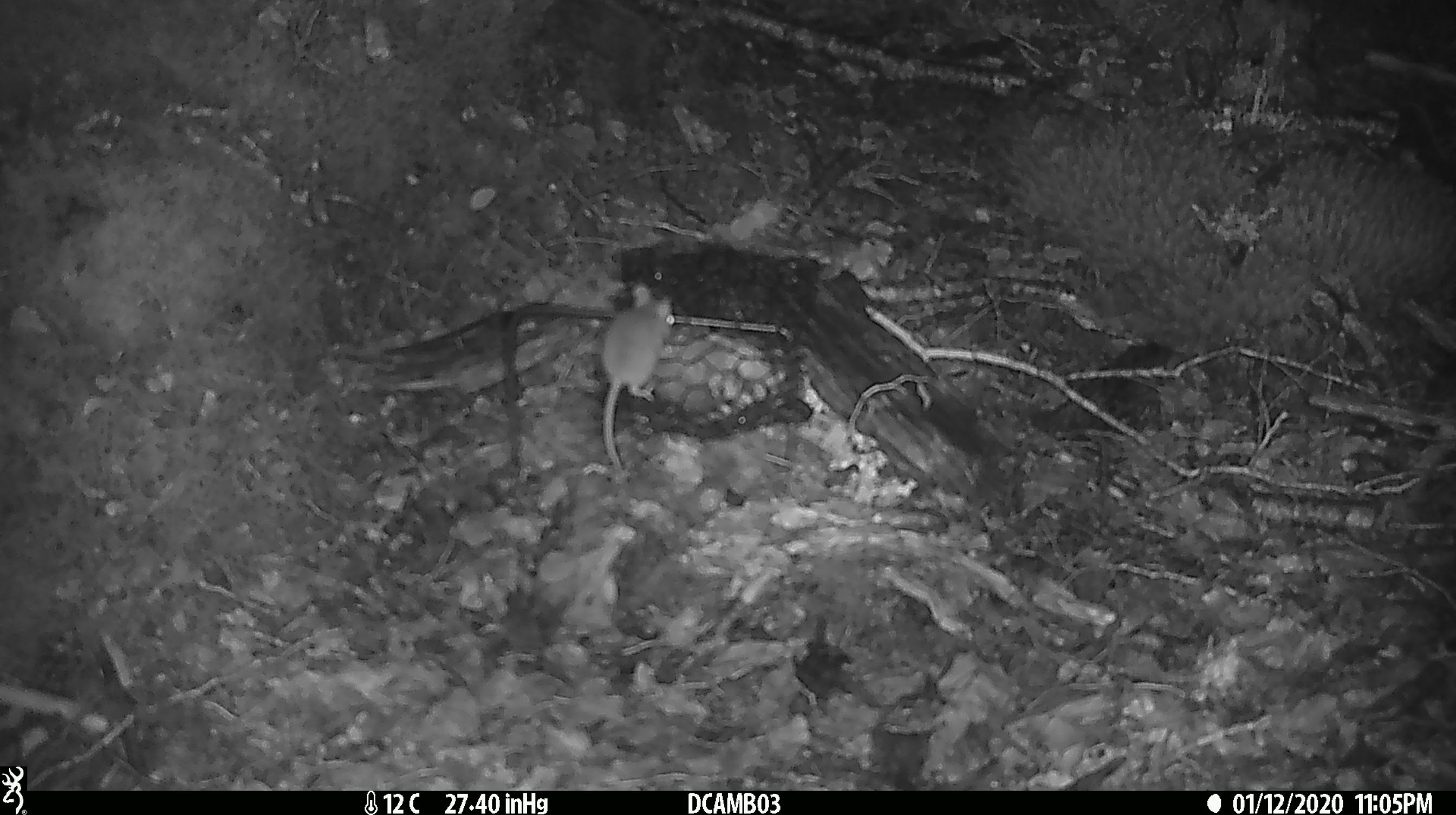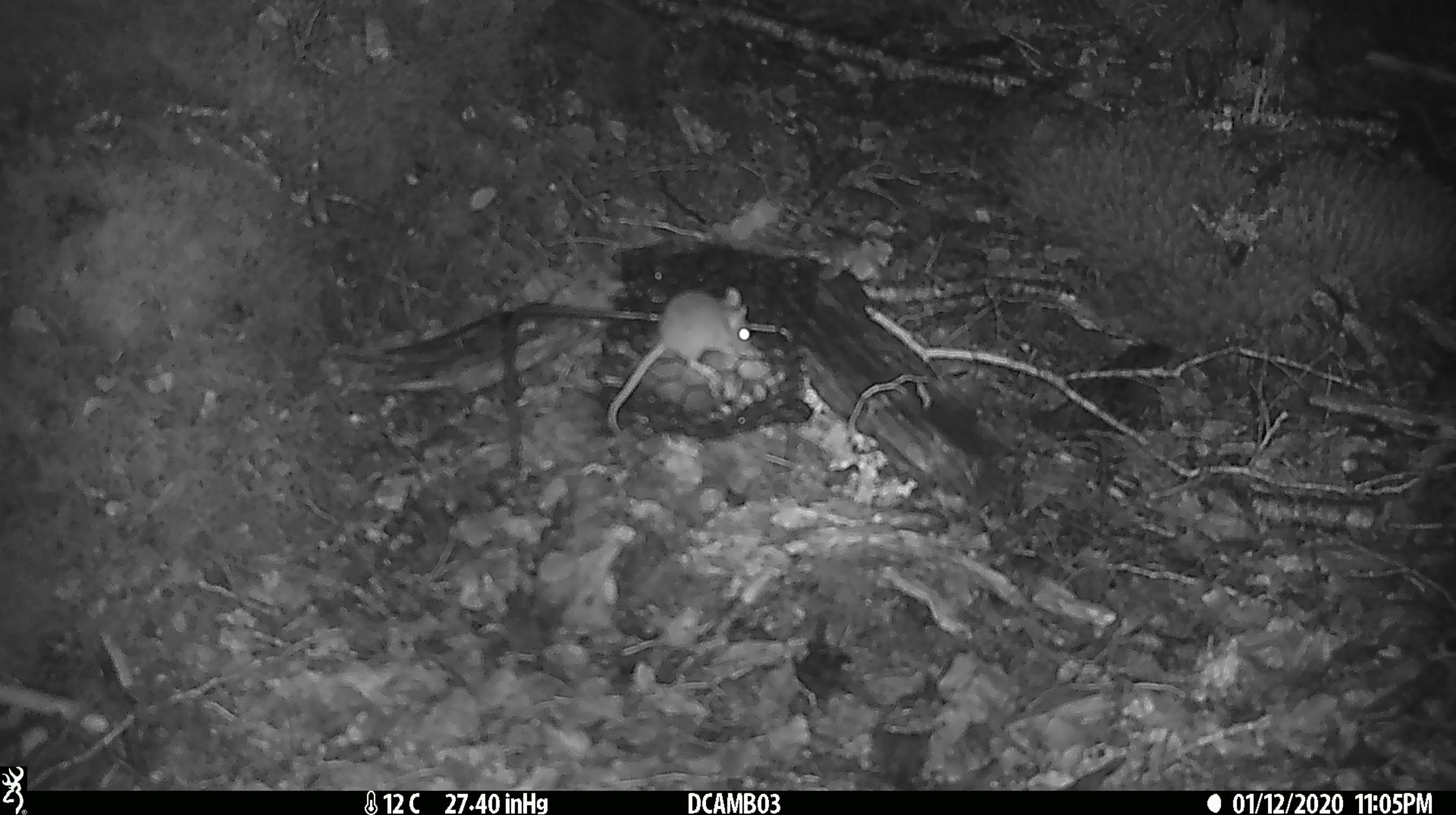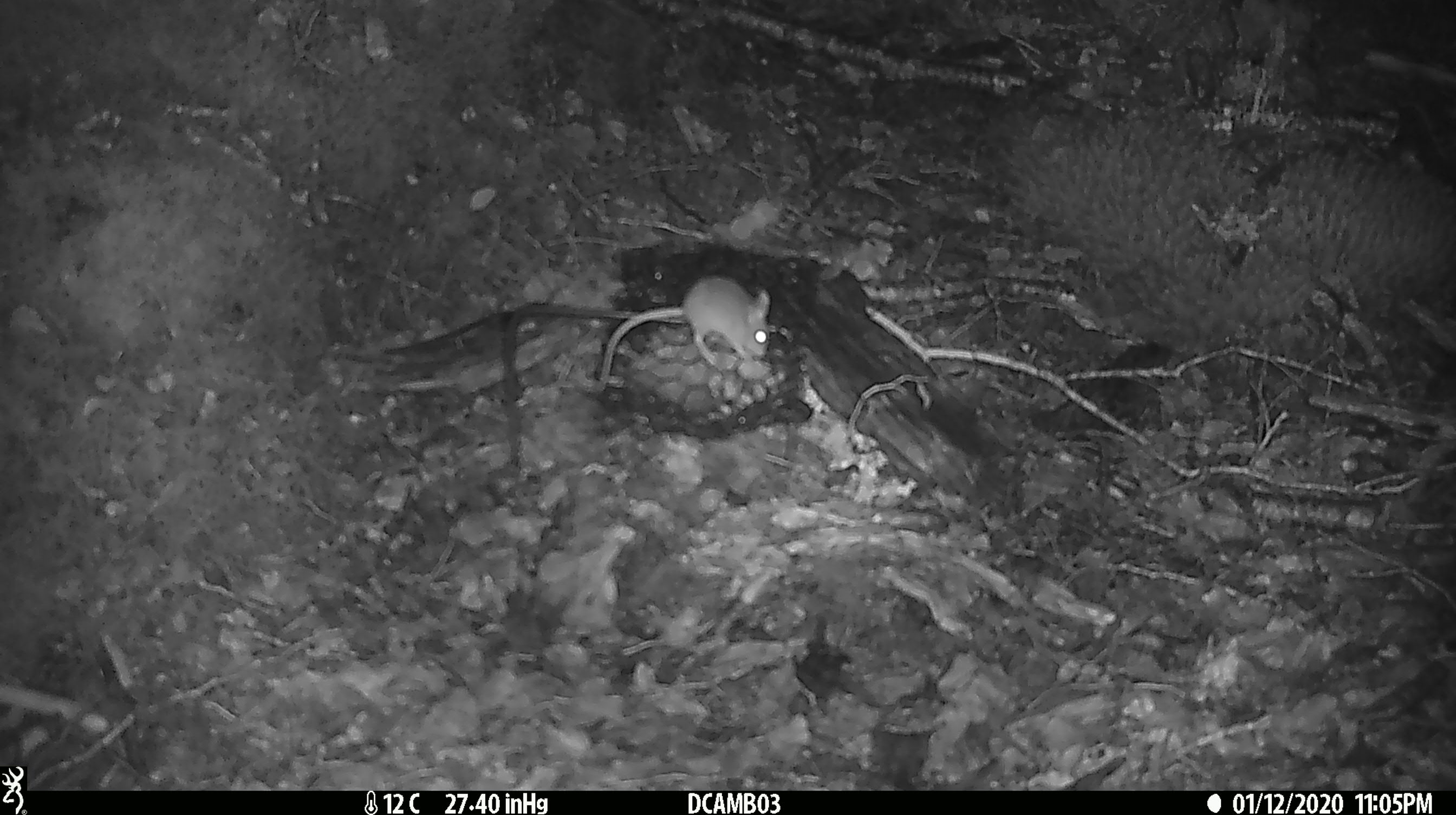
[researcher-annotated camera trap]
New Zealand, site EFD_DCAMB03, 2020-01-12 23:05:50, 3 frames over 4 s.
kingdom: Animalia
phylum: Chordata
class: Mammalia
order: Rodentia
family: Muridae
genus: Mus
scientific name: Mus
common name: mouse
Mouse (Mus).